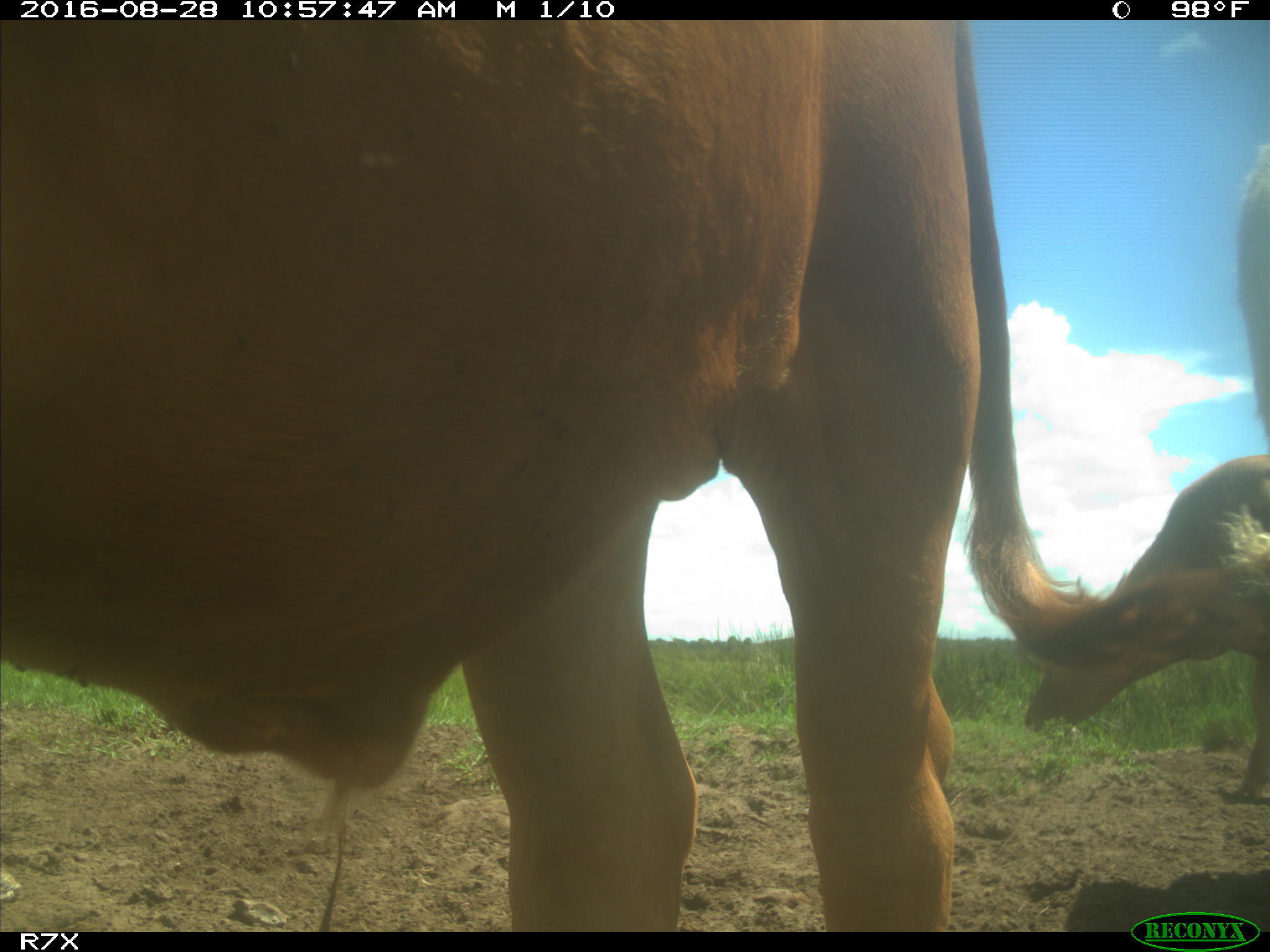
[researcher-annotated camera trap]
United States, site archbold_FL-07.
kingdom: Animalia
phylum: Chordata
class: Mammalia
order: Artiodactyla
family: Bovidae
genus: Bos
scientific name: Bos taurus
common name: domestic cow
Bos taurus (domestic cow).